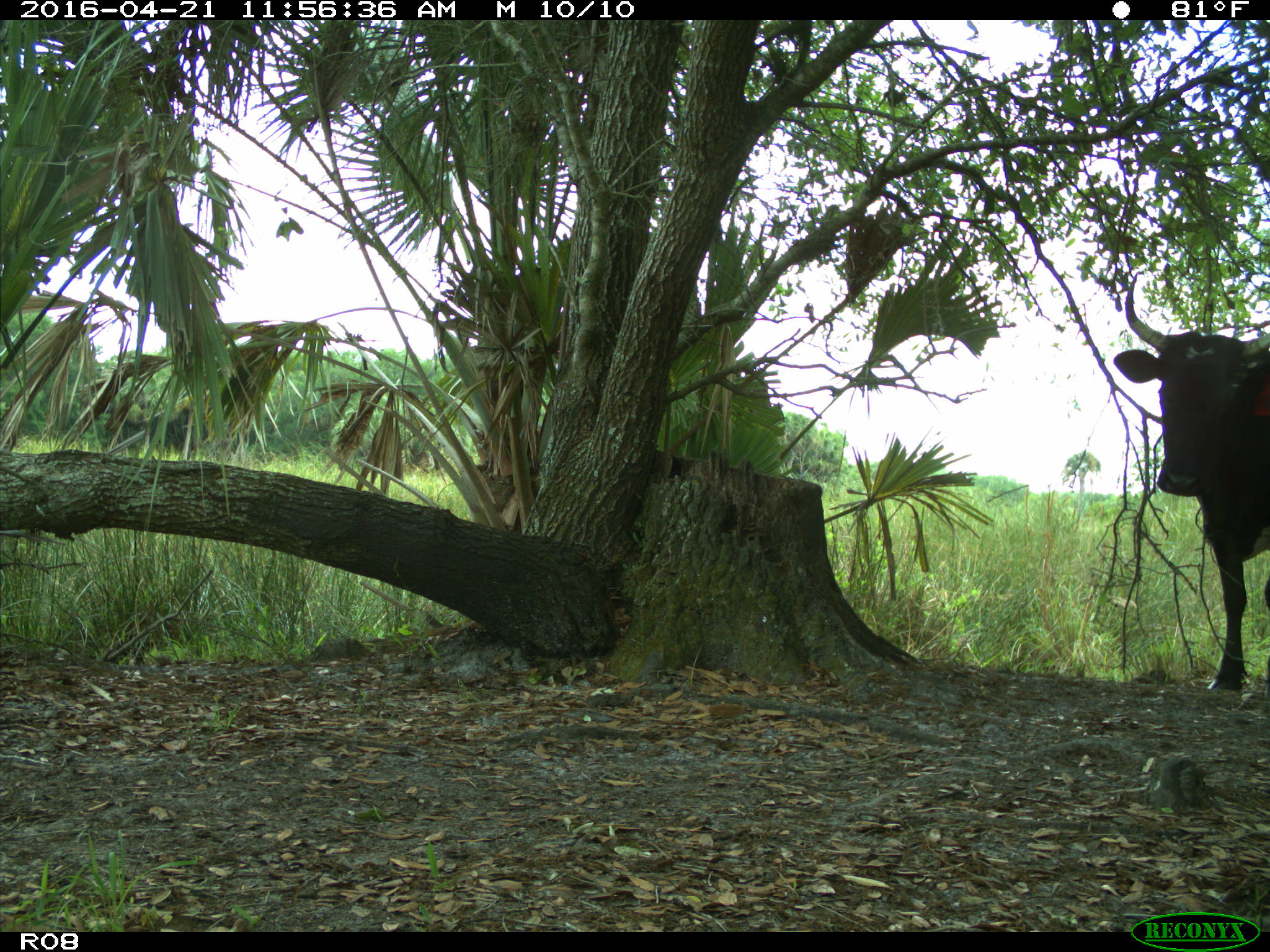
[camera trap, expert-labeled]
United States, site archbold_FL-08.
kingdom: Animalia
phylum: Chordata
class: Mammalia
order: Artiodactyla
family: Bovidae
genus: Bos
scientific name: Bos taurus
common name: domestic cow